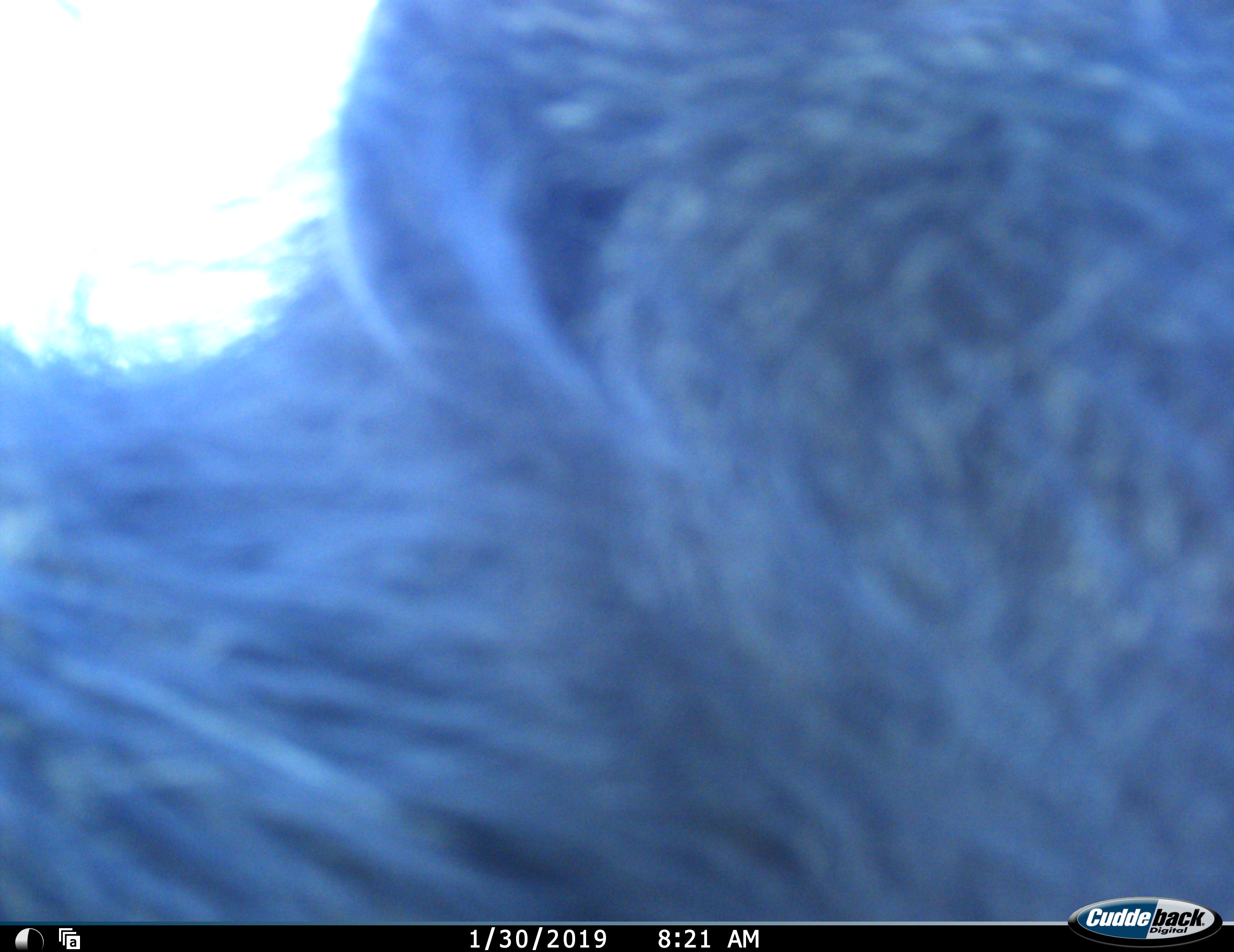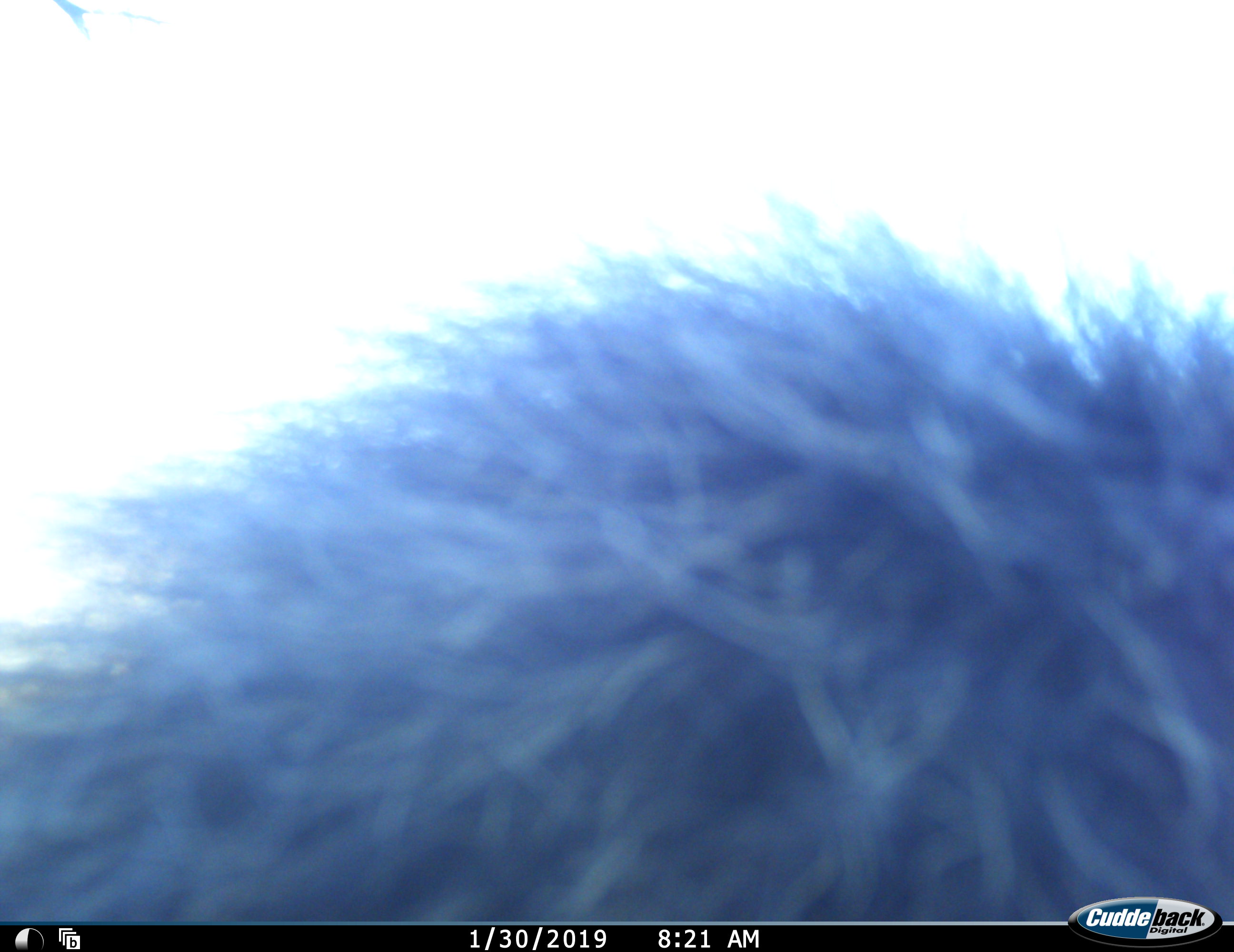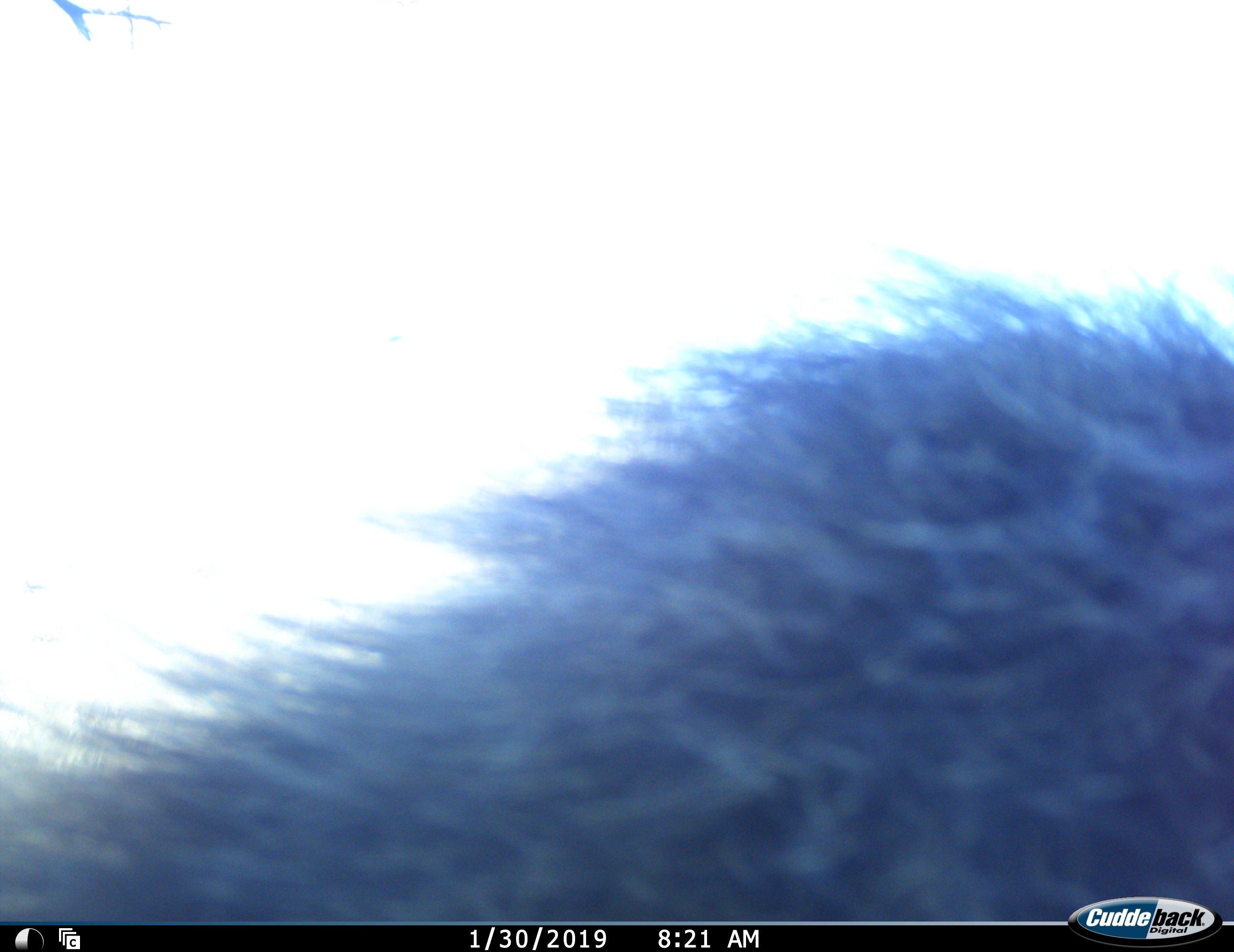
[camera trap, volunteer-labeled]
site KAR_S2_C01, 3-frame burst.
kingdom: Animalia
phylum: Chordata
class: Mammalia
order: Primates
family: Cercopithecidae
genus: Papio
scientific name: Papio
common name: baboon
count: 1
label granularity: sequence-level